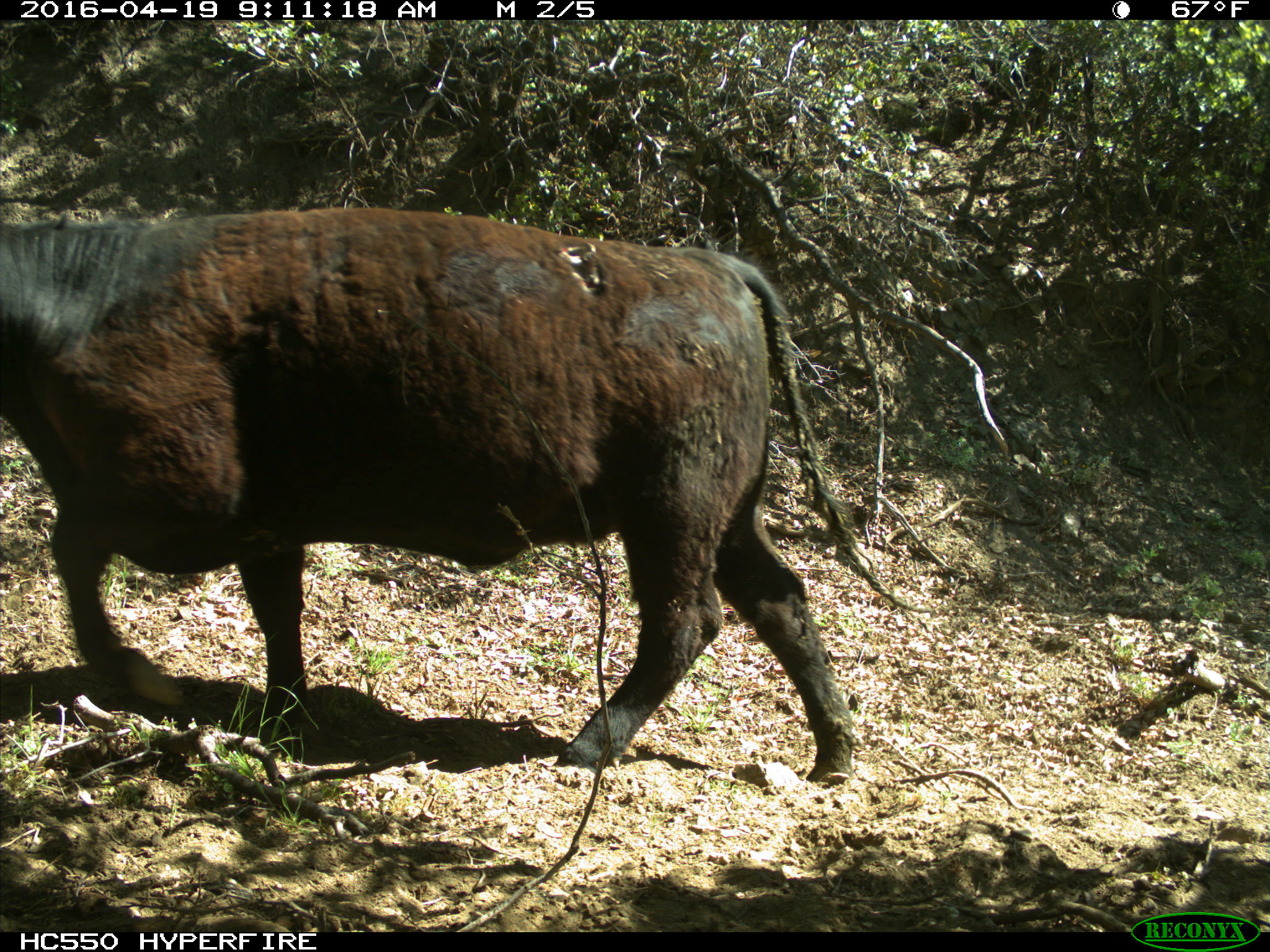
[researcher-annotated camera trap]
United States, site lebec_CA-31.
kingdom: Animalia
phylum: Chordata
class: Mammalia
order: Artiodactyla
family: Bovidae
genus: Bos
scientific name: Bos taurus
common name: domestic cow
Bos taurus (domestic cow).